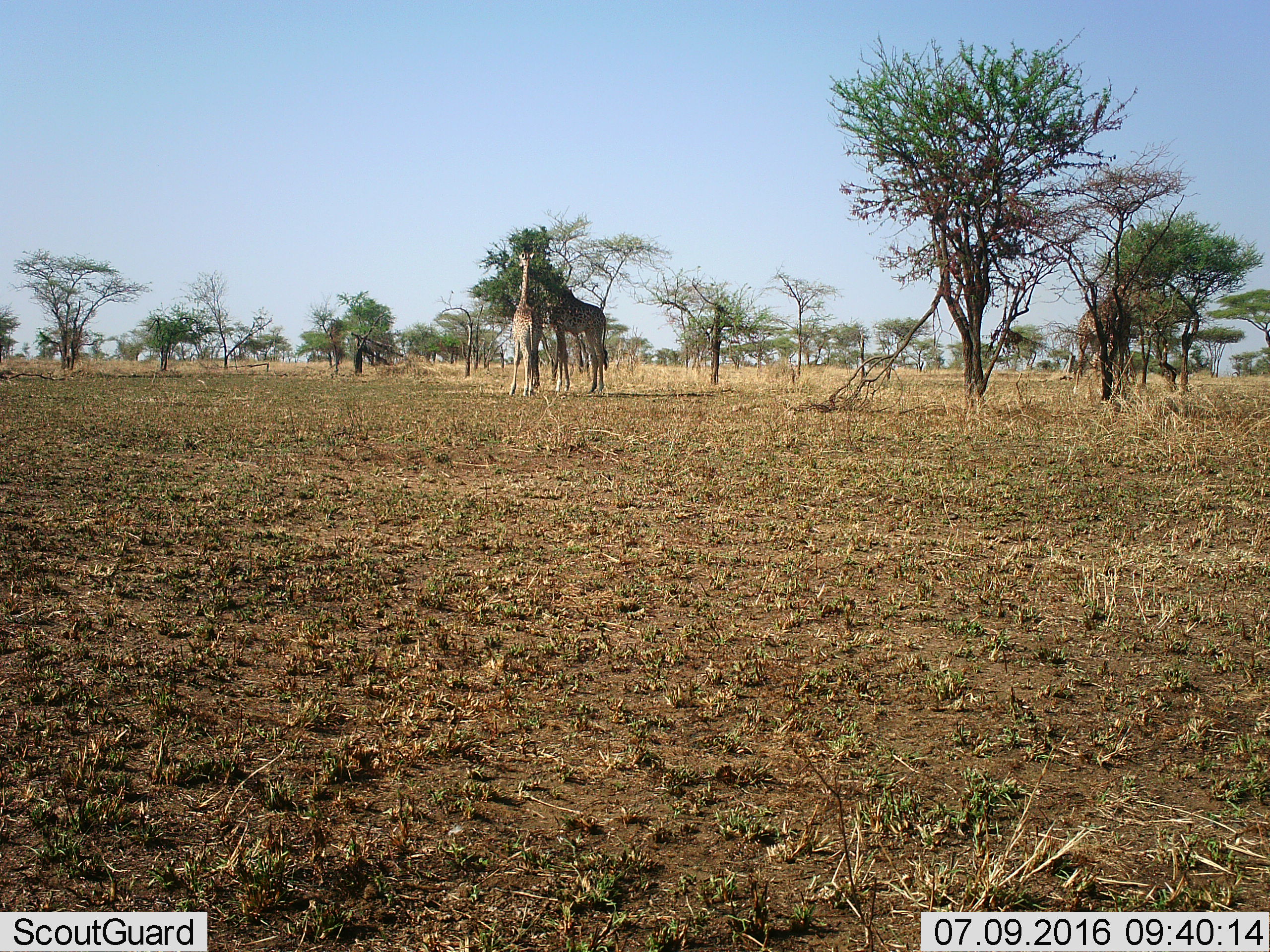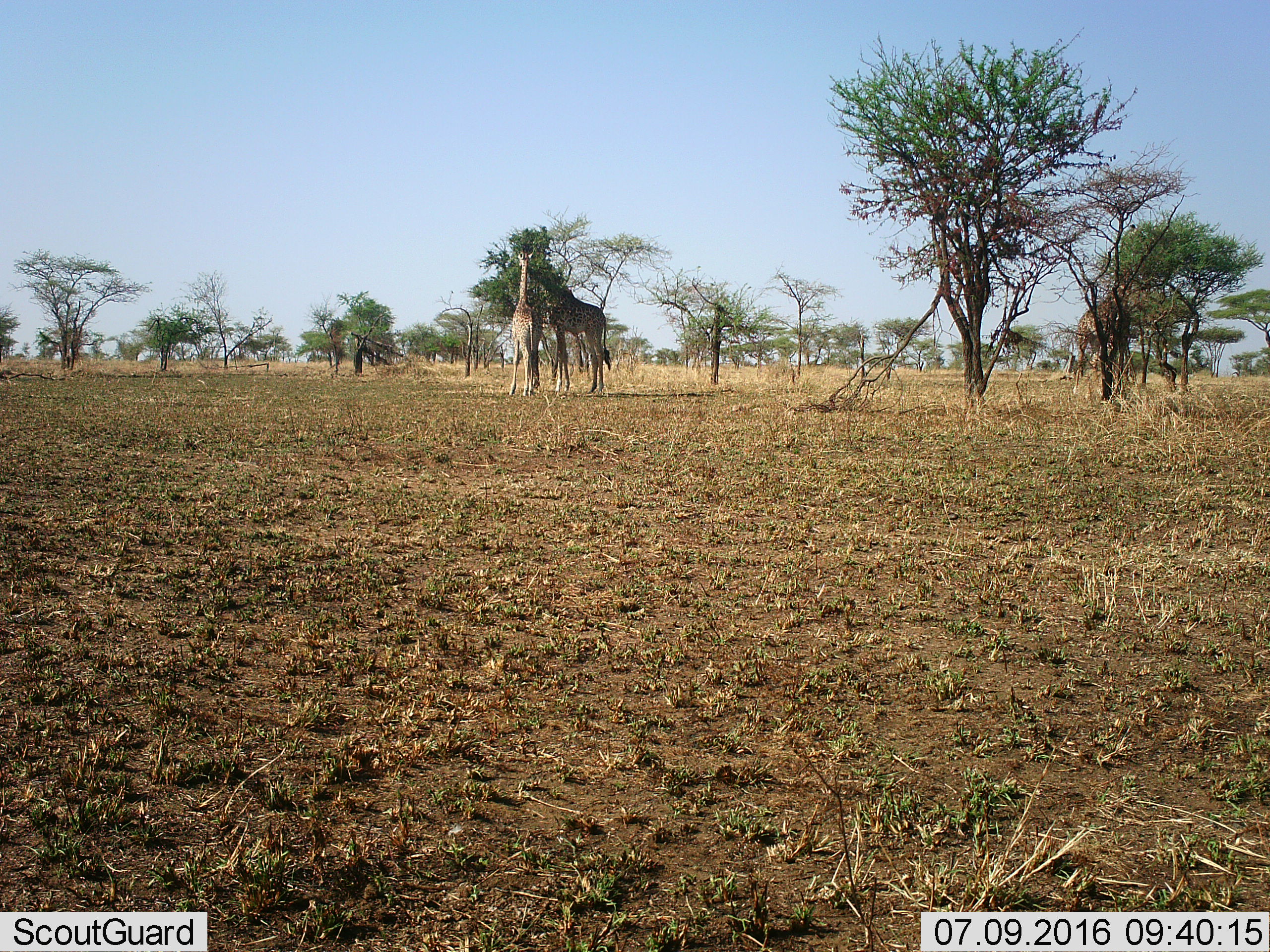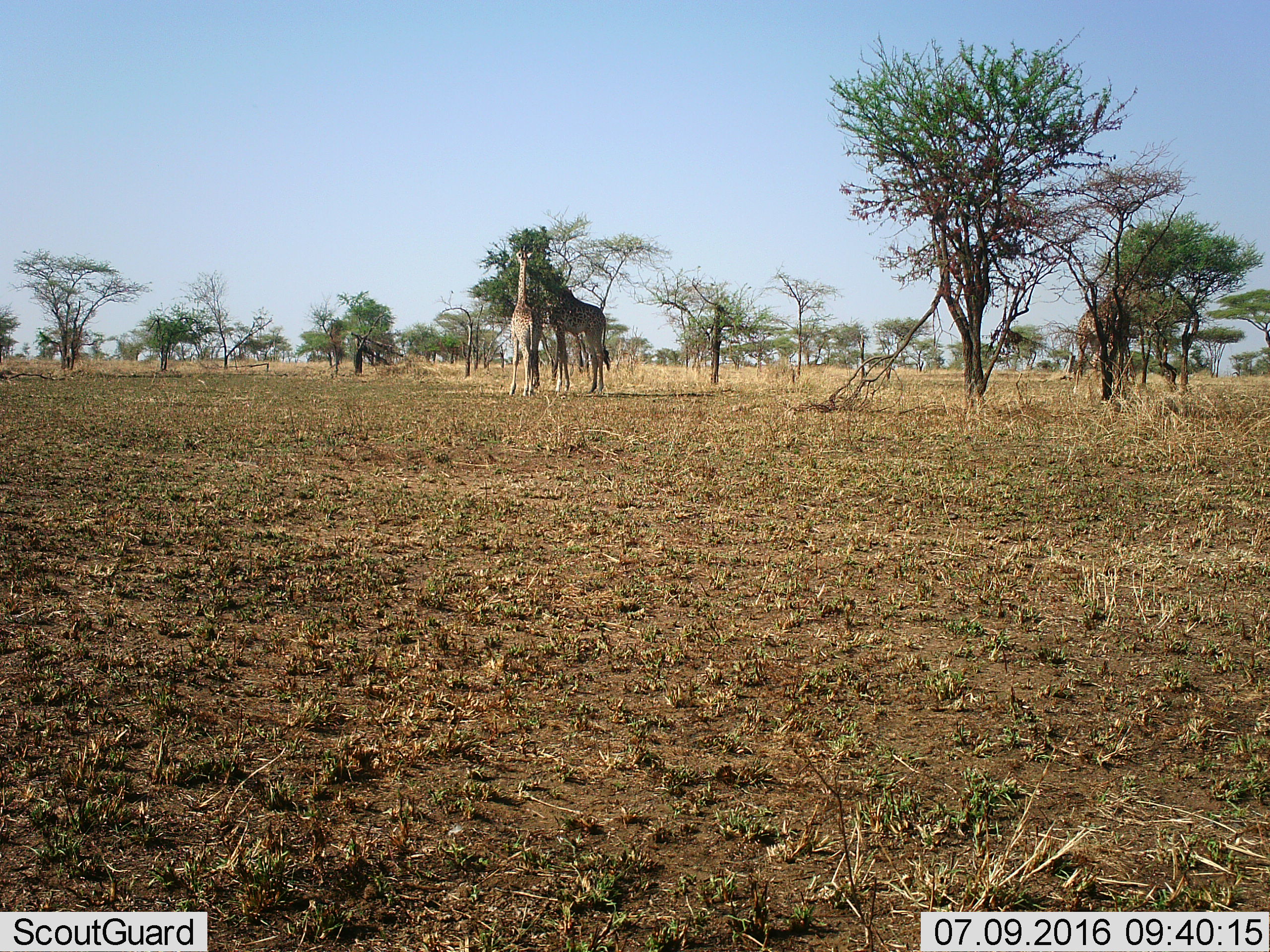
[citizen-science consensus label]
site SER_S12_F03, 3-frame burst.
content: unidentified animal